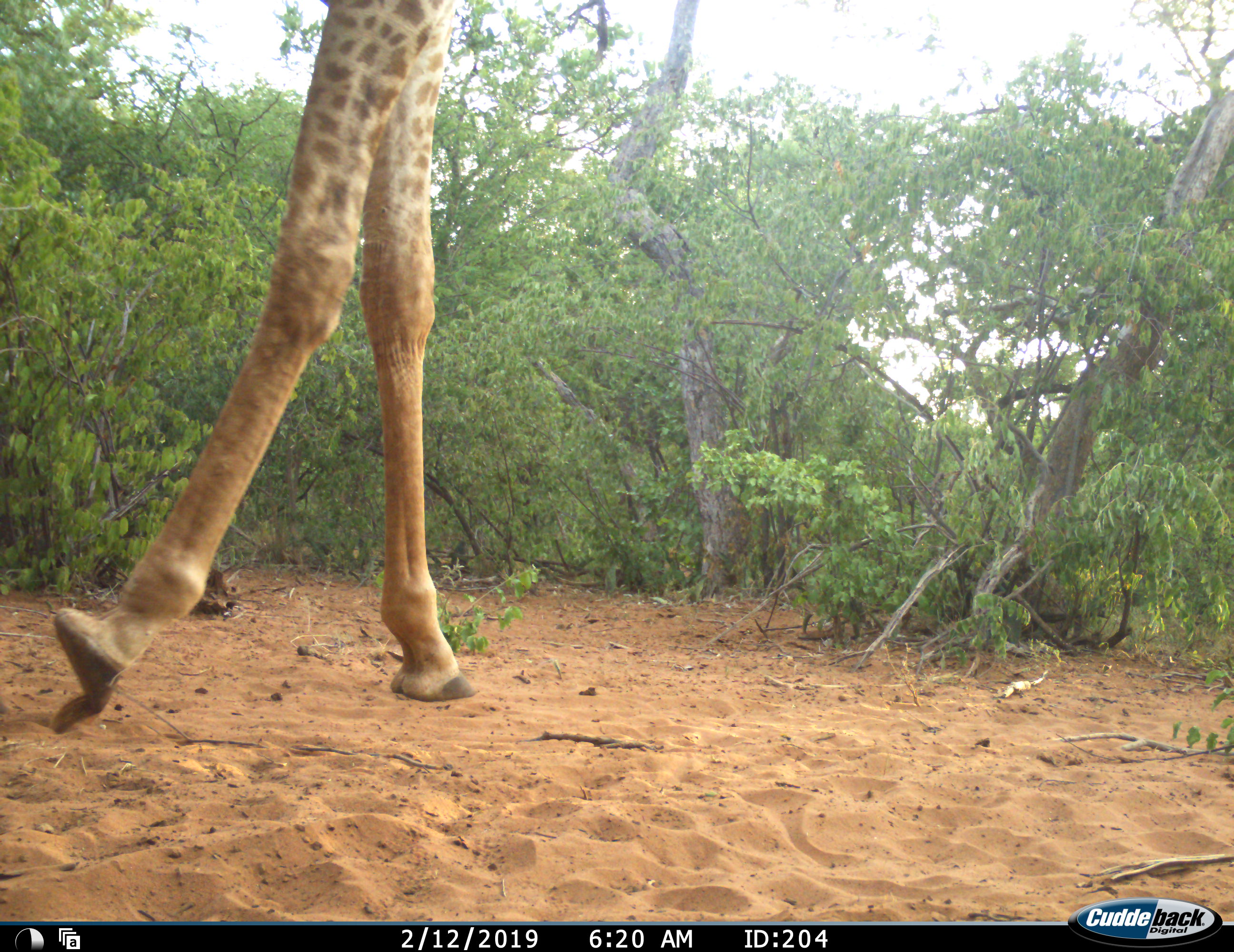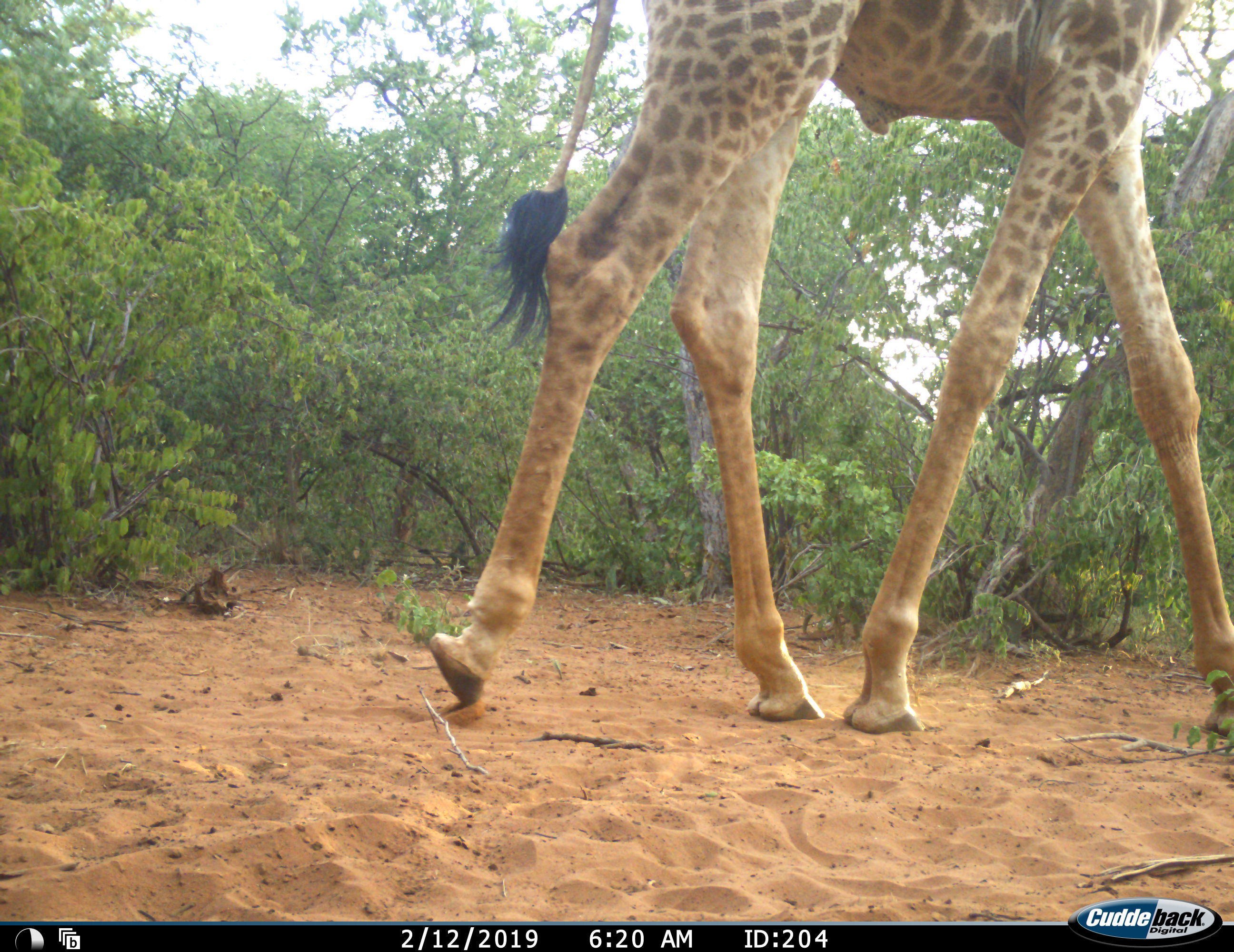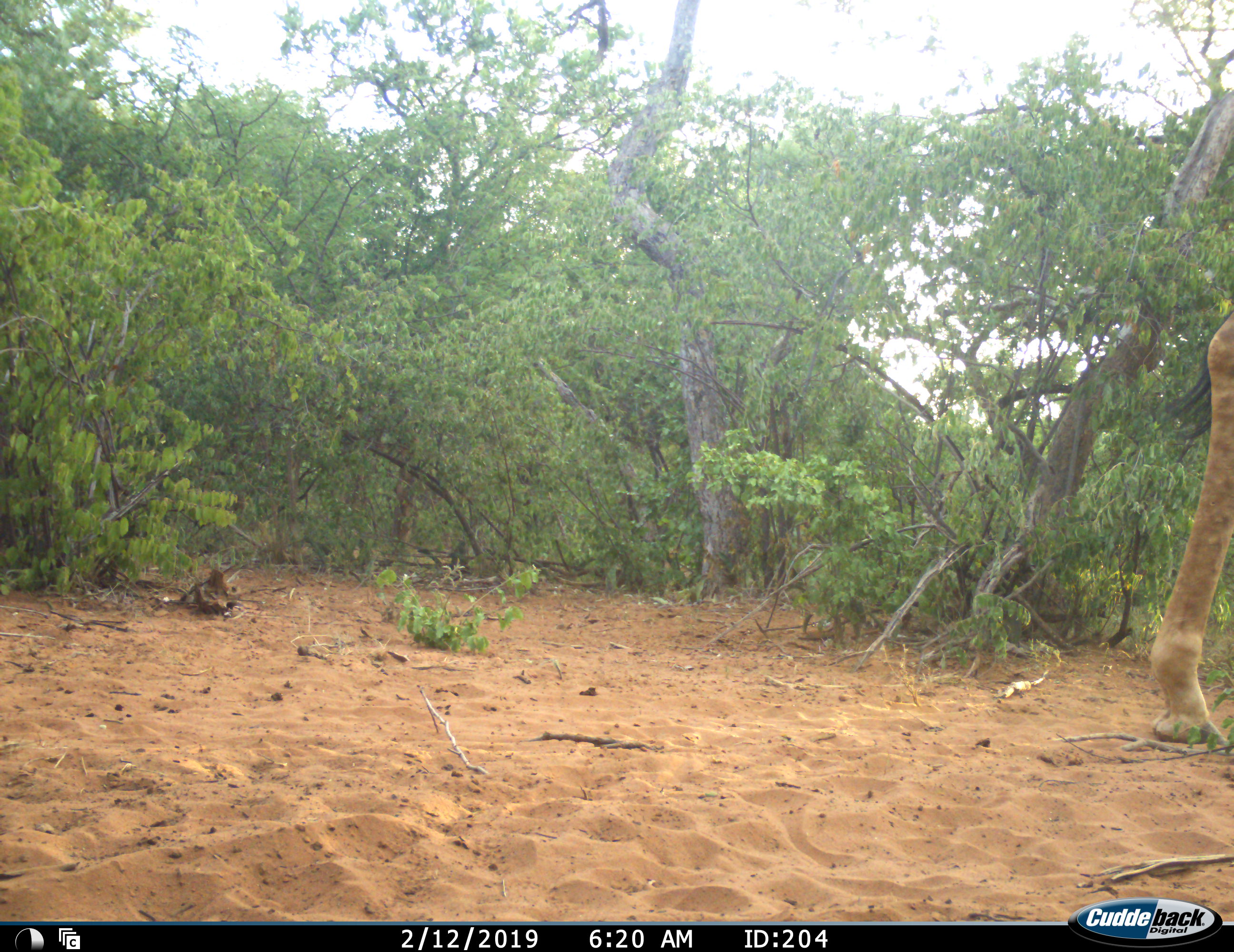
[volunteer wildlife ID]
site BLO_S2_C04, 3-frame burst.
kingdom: Animalia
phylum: Chordata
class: Mammalia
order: Artiodactyla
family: Giraffidae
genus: Giraffa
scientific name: Giraffa camelopardalis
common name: giraffe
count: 1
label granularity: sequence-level